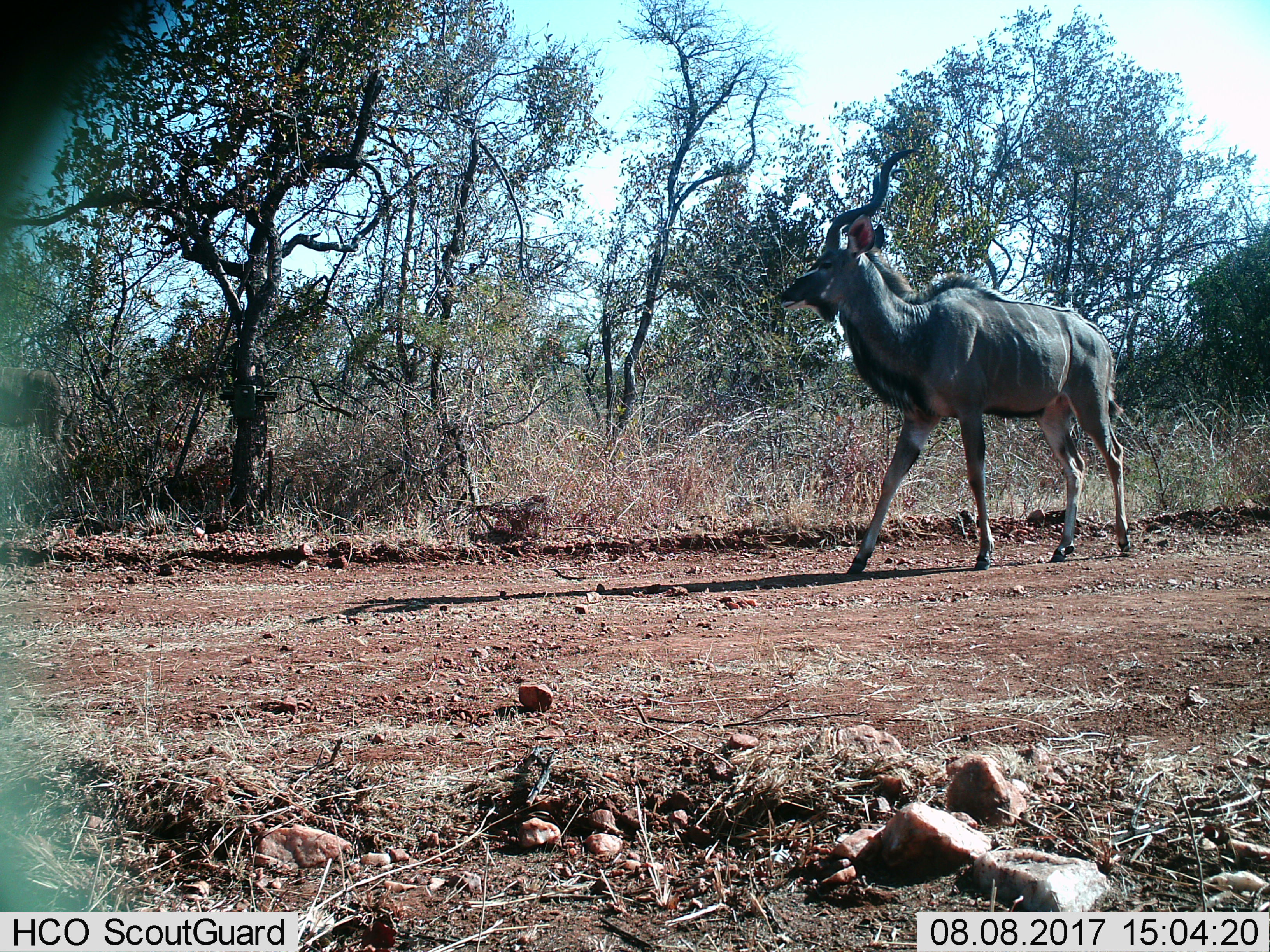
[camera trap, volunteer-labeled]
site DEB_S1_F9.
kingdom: Animalia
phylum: Chordata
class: Mammalia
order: Artiodactyla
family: Bovidae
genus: Tragelaphus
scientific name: Tragelaphus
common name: kudu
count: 1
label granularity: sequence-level